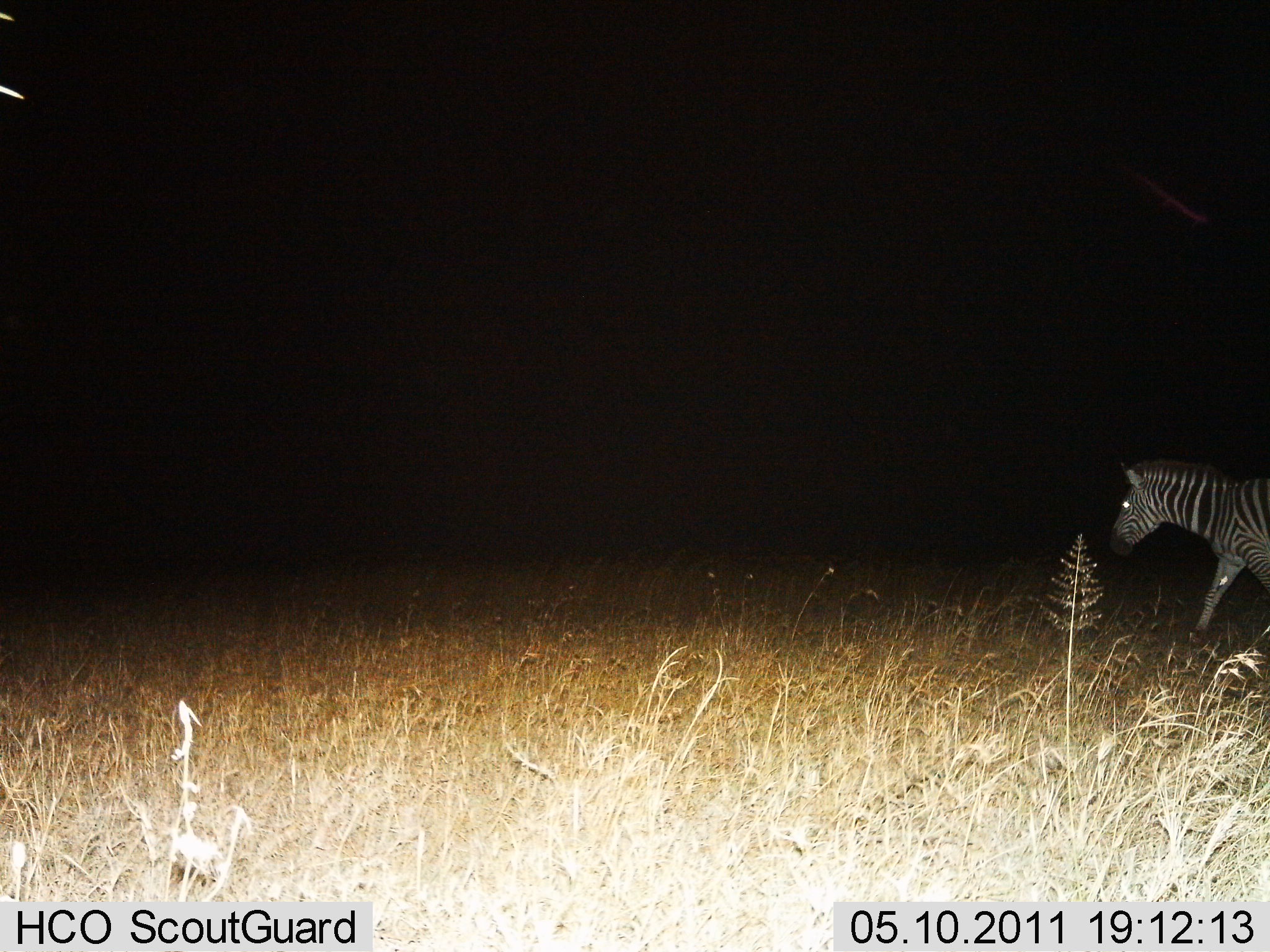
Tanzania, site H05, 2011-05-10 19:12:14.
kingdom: Animalia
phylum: Chordata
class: Mammalia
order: Perissodactyla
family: Equidae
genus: Equus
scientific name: Equus quagga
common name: plains zebra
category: zebra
Zebra (plains zebra) (Equus quagga), count 1. Behavior (volunteer vote fractions): standing 8%, resting 0%, moving 92%, interacting 0%. Young present (vote fraction): 0%. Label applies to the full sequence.